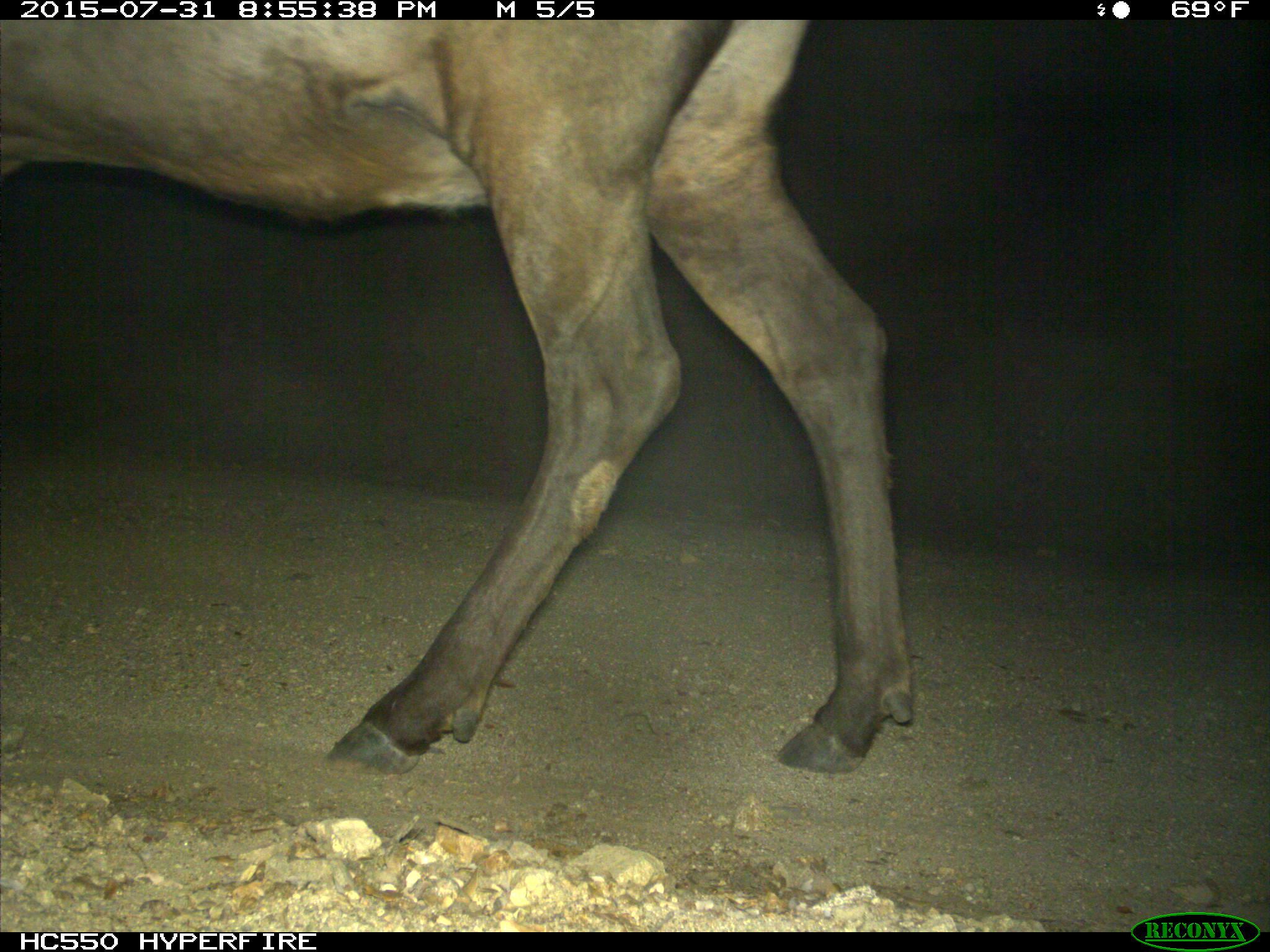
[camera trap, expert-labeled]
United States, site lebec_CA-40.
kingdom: Animalia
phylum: Chordata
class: Mammalia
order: Artiodactyla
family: Cervidae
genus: Cervus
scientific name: Cervus canadensis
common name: elk